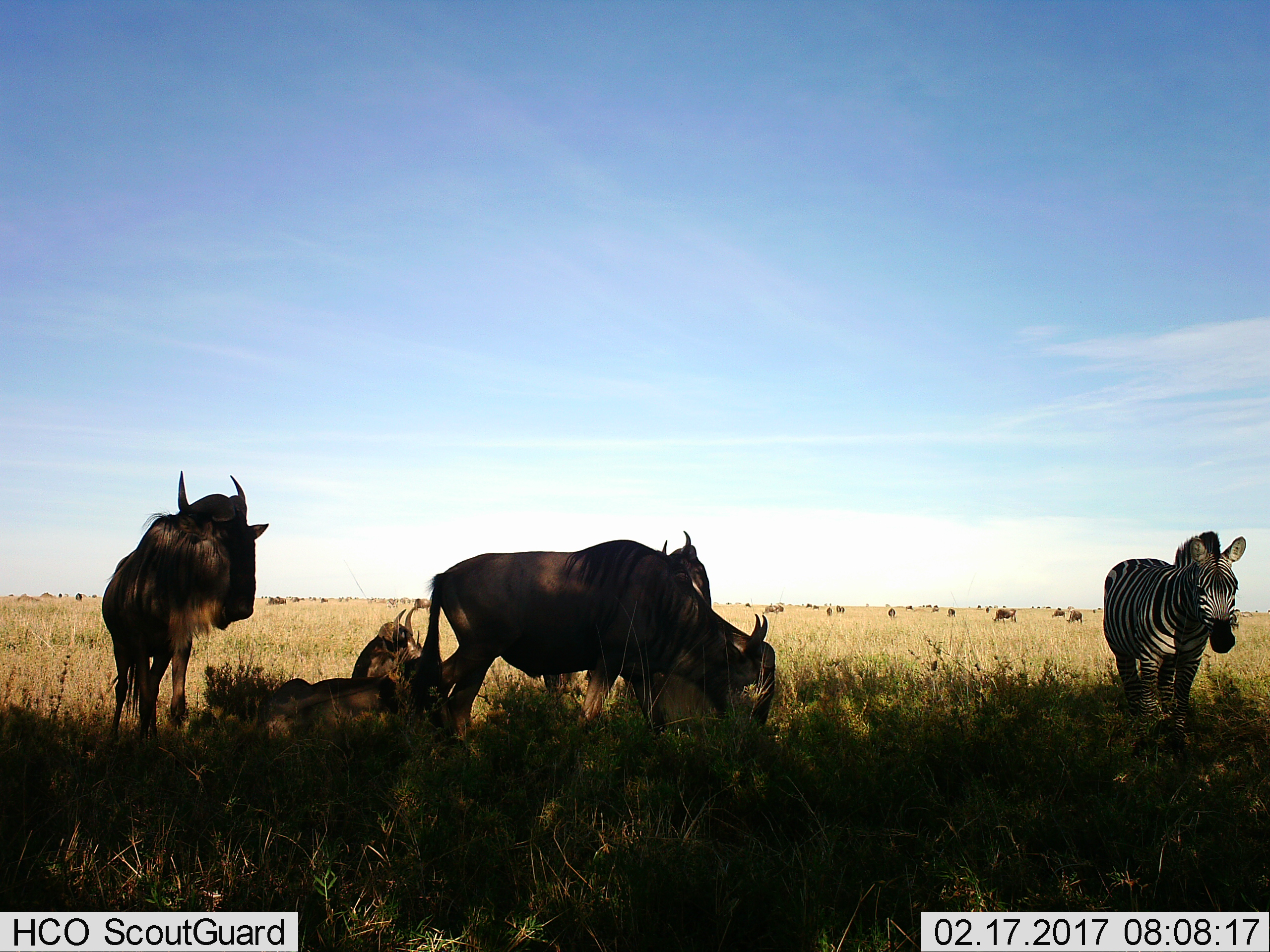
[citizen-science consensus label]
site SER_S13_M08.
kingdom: Animalia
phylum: Chordata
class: Mammalia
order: Artiodactyla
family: Bovidae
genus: Connochaetes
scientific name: Connochaetes taurinus taurinus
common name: blue wildebeest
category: wildebeestblue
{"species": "wildebeestblue (blue wildebeest) (Connochaetes taurinus taurinus)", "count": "5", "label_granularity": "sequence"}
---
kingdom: Animalia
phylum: Chordata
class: Mammalia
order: Perissodactyla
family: Equidae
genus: Equus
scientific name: Equus quagga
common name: plains zebra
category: zebraplains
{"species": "zebraplains (plains zebra) (Equus quagga)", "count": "1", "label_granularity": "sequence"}